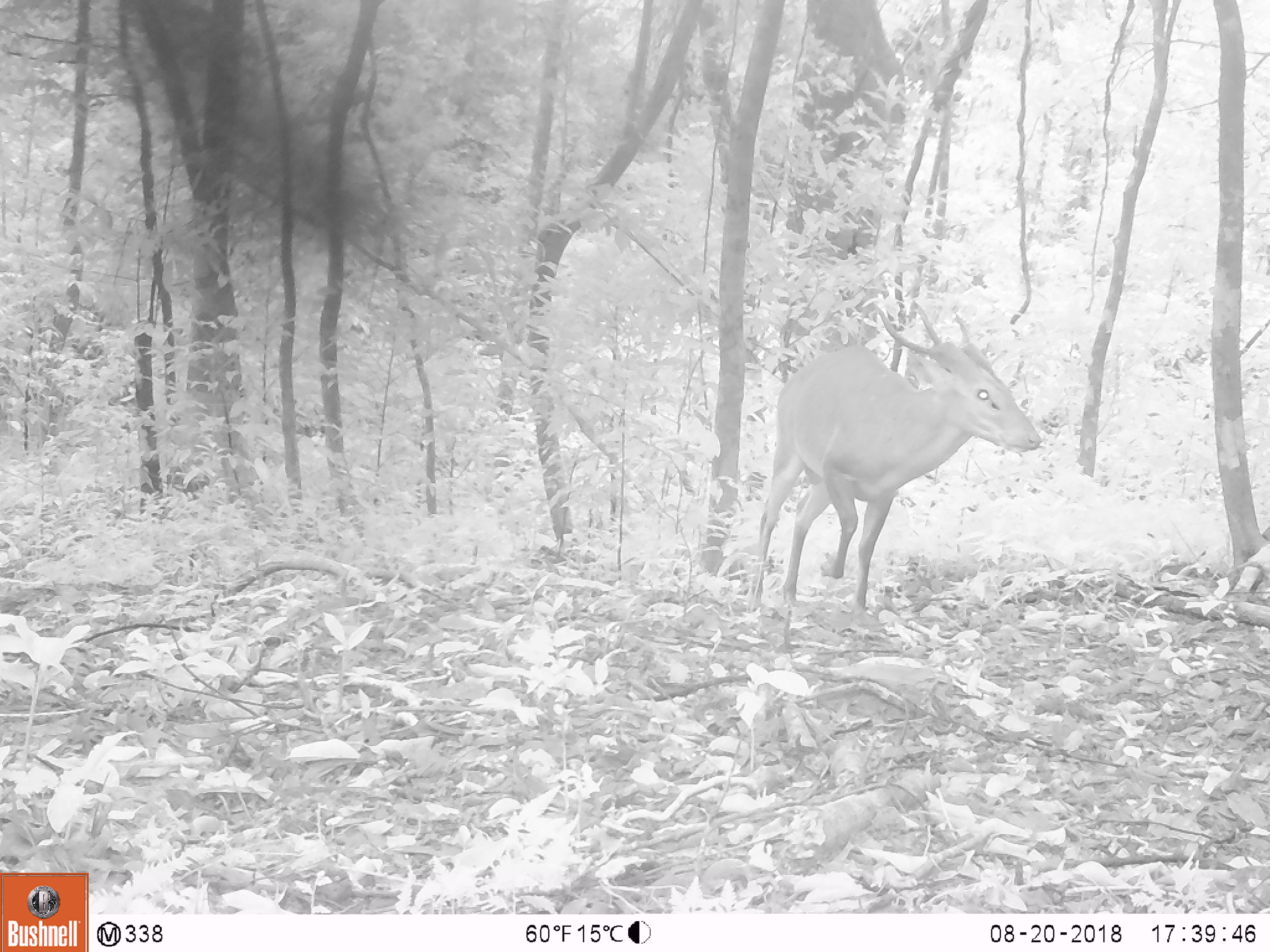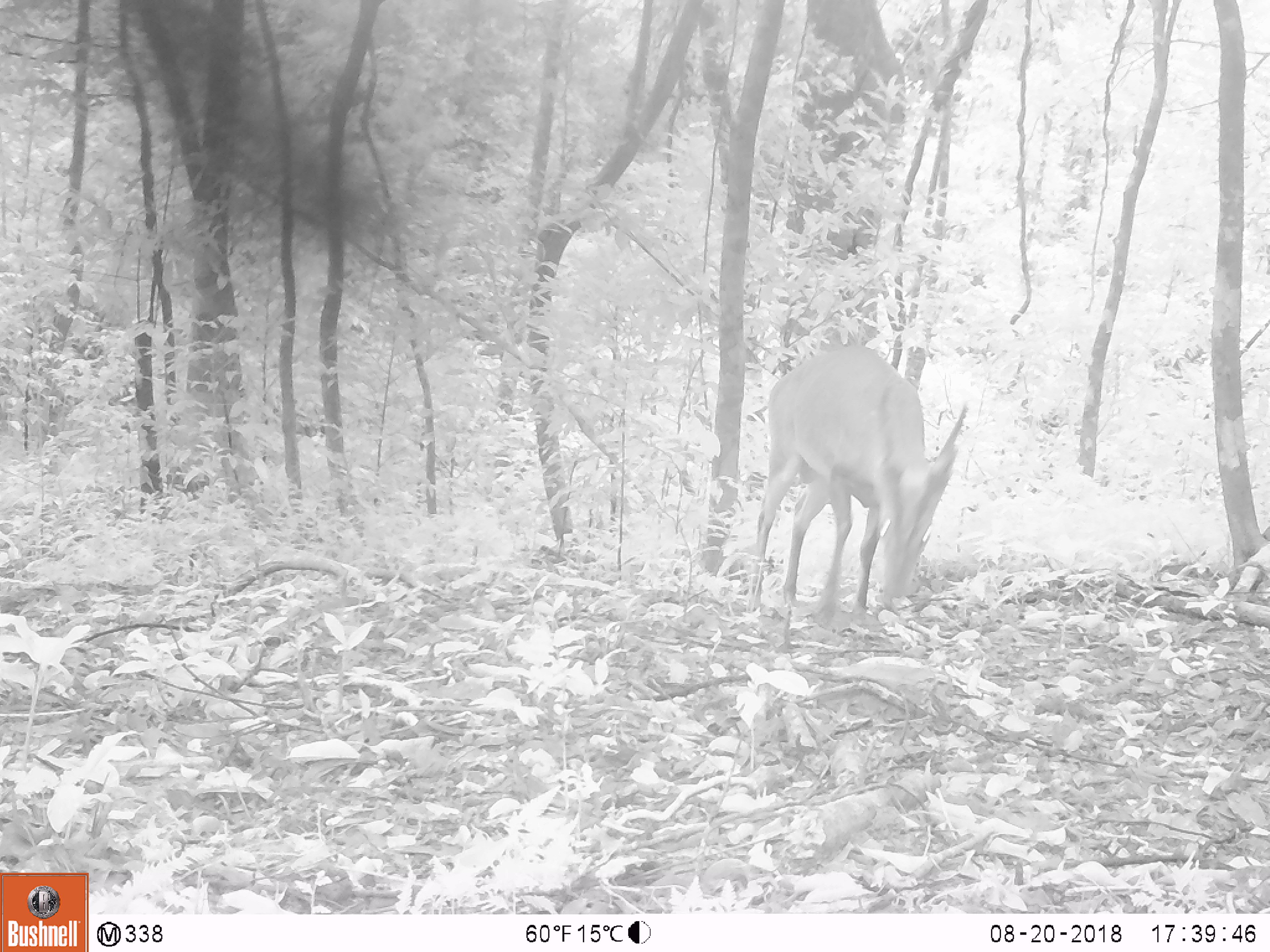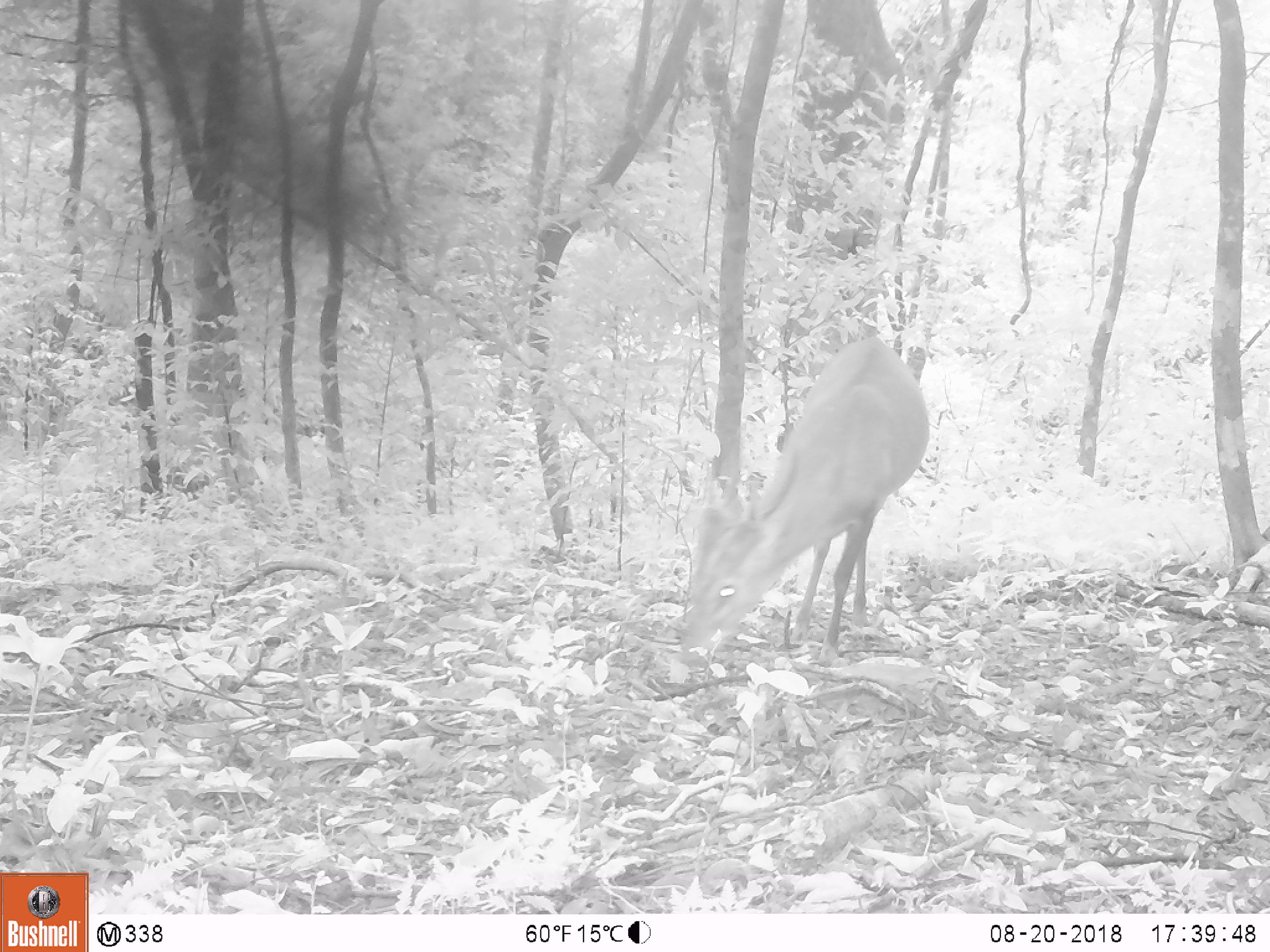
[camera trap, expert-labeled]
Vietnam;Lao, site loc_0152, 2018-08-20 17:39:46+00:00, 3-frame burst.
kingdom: Animalia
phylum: Chordata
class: Mammalia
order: Artiodactyla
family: Cervidae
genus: Muntiacus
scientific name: Muntiacus vuquangensis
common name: large-antlered muntjac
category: large antlered muntjac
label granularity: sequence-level